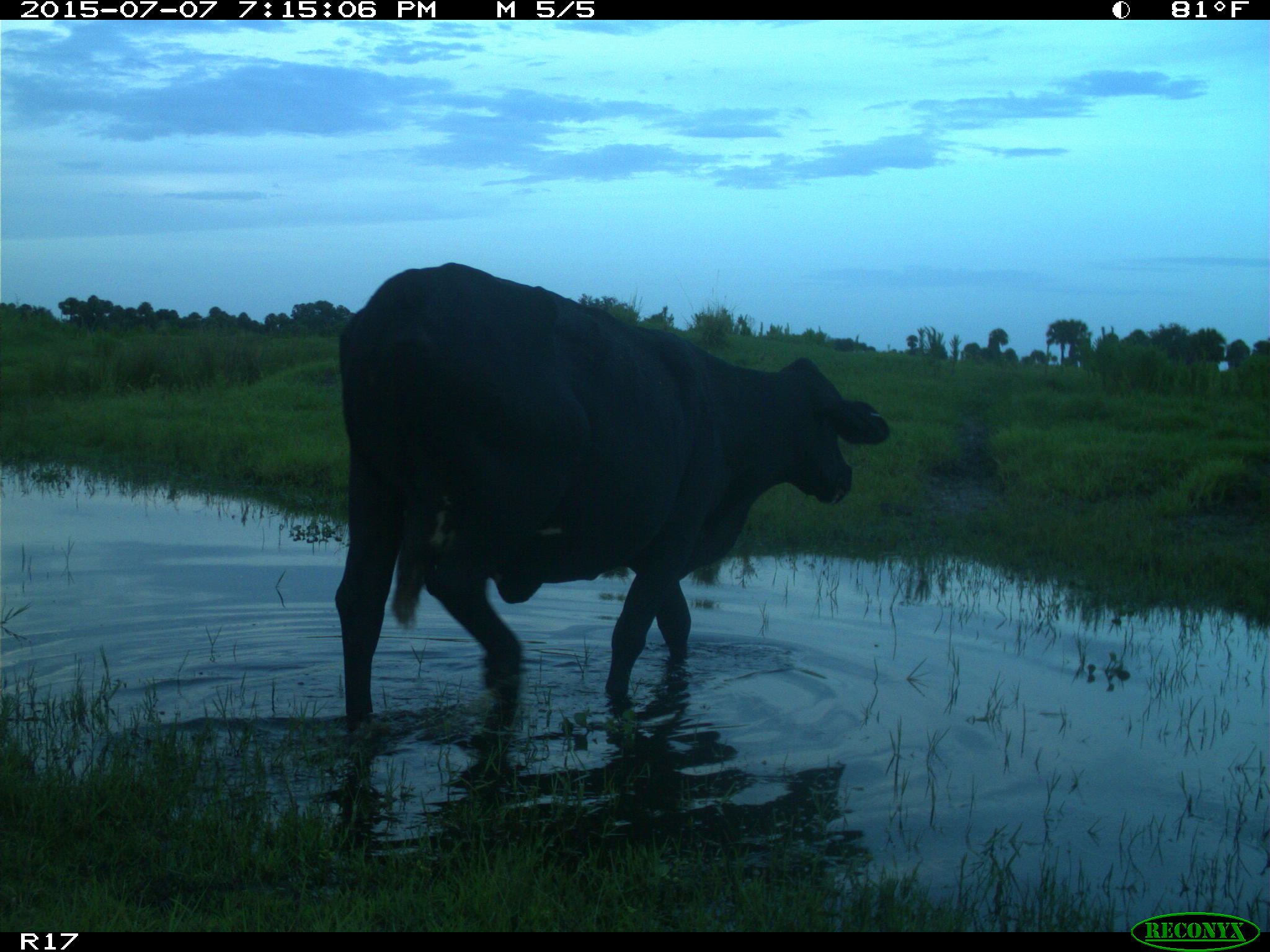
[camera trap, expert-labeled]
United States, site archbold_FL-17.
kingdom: Animalia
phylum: Chordata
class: Mammalia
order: Artiodactyla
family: Bovidae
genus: Bos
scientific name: Bos taurus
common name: domestic cow